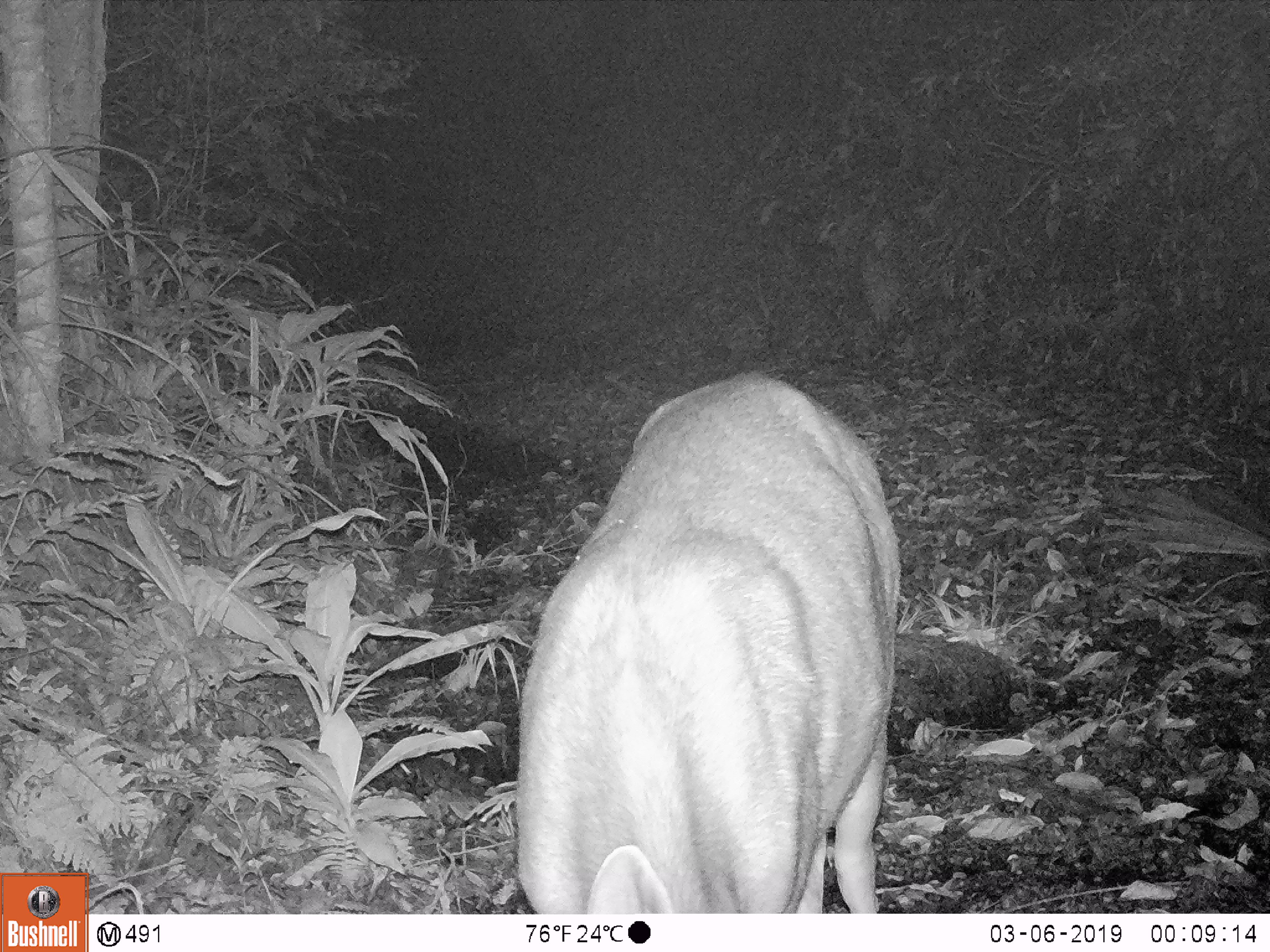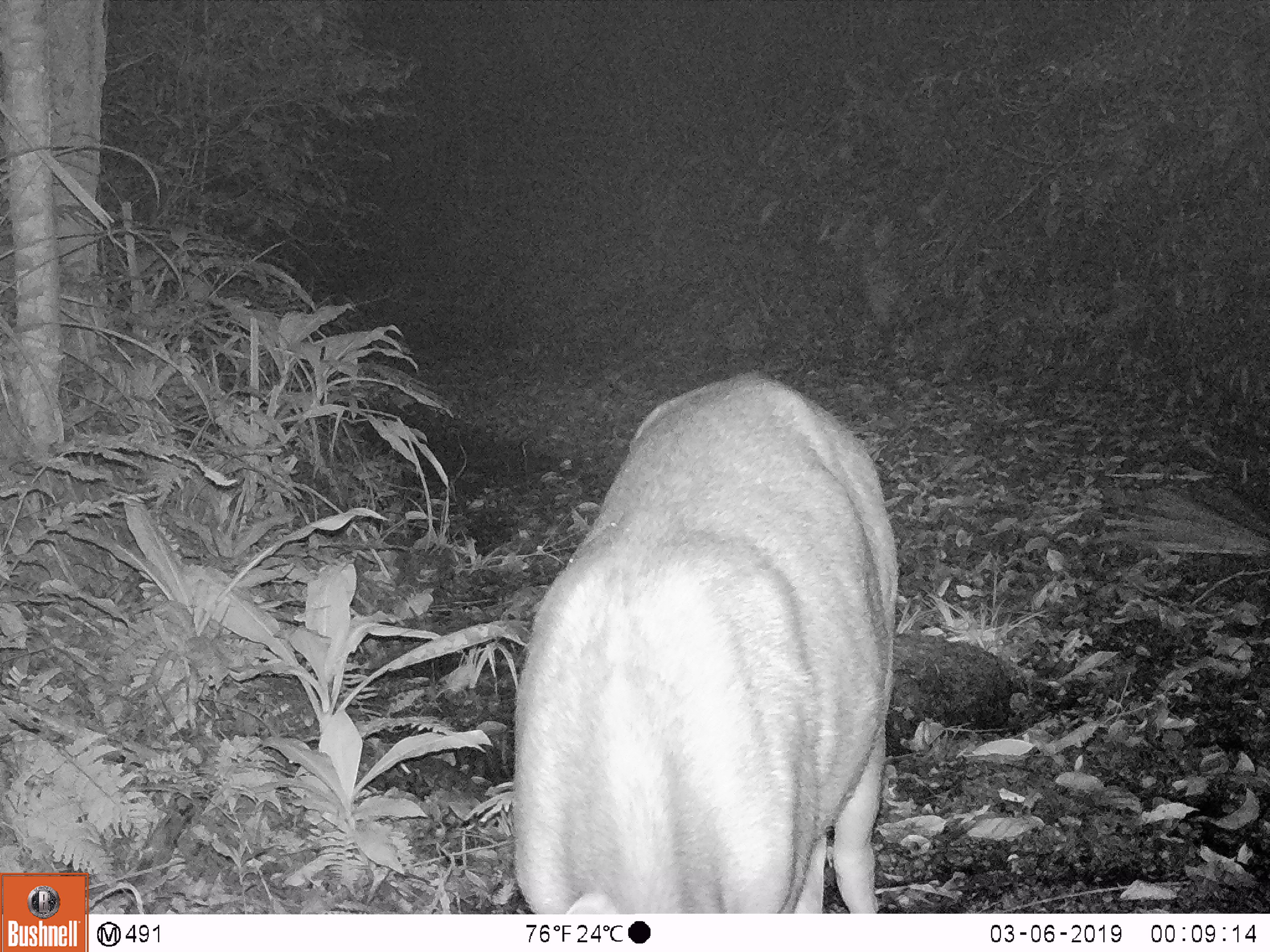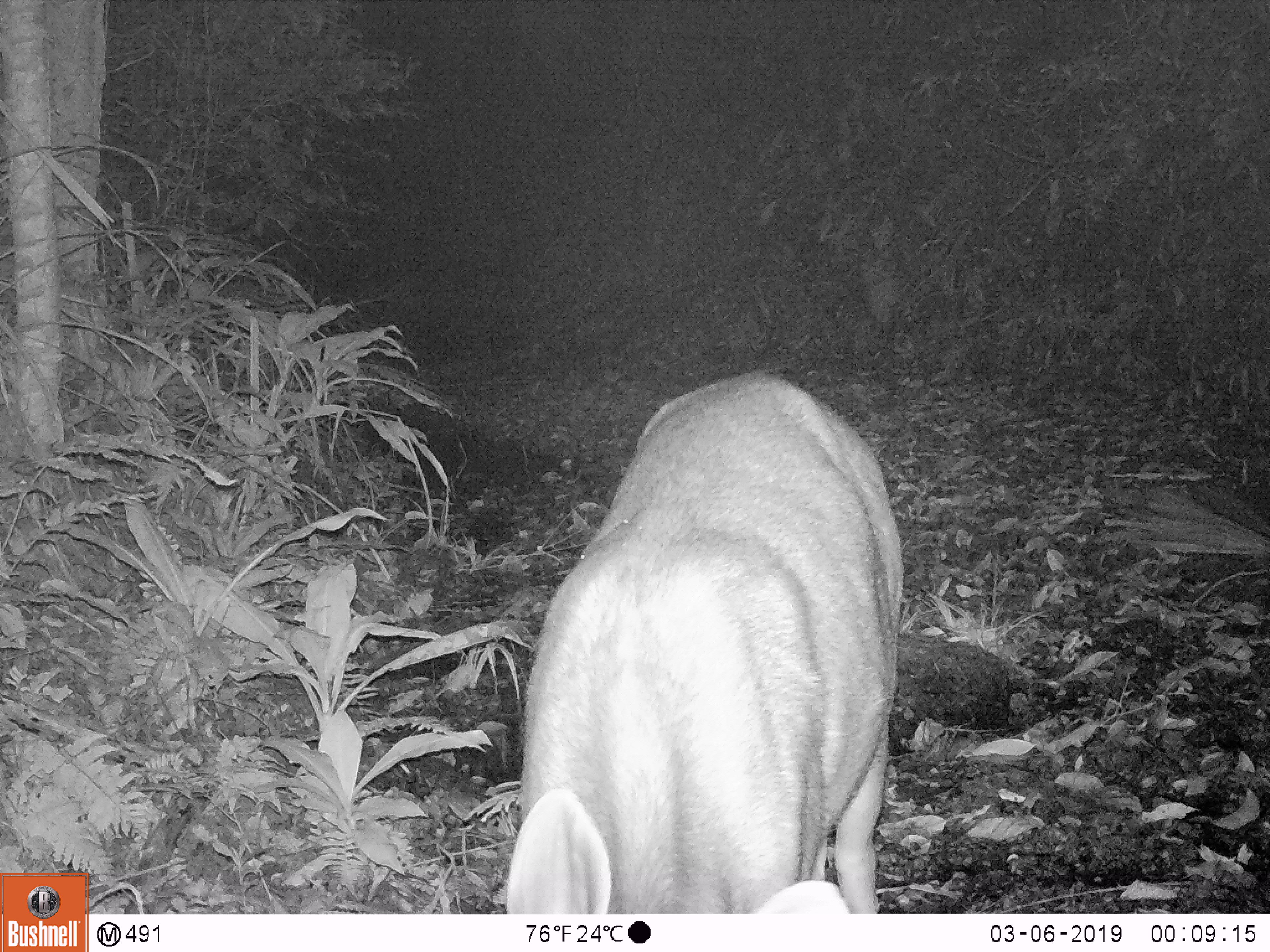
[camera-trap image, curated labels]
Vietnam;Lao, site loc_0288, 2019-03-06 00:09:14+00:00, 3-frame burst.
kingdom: Animalia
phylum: Chordata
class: Mammalia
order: Artiodactyla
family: Cervidae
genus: Rusa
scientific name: Rusa unicolor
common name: sambar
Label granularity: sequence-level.